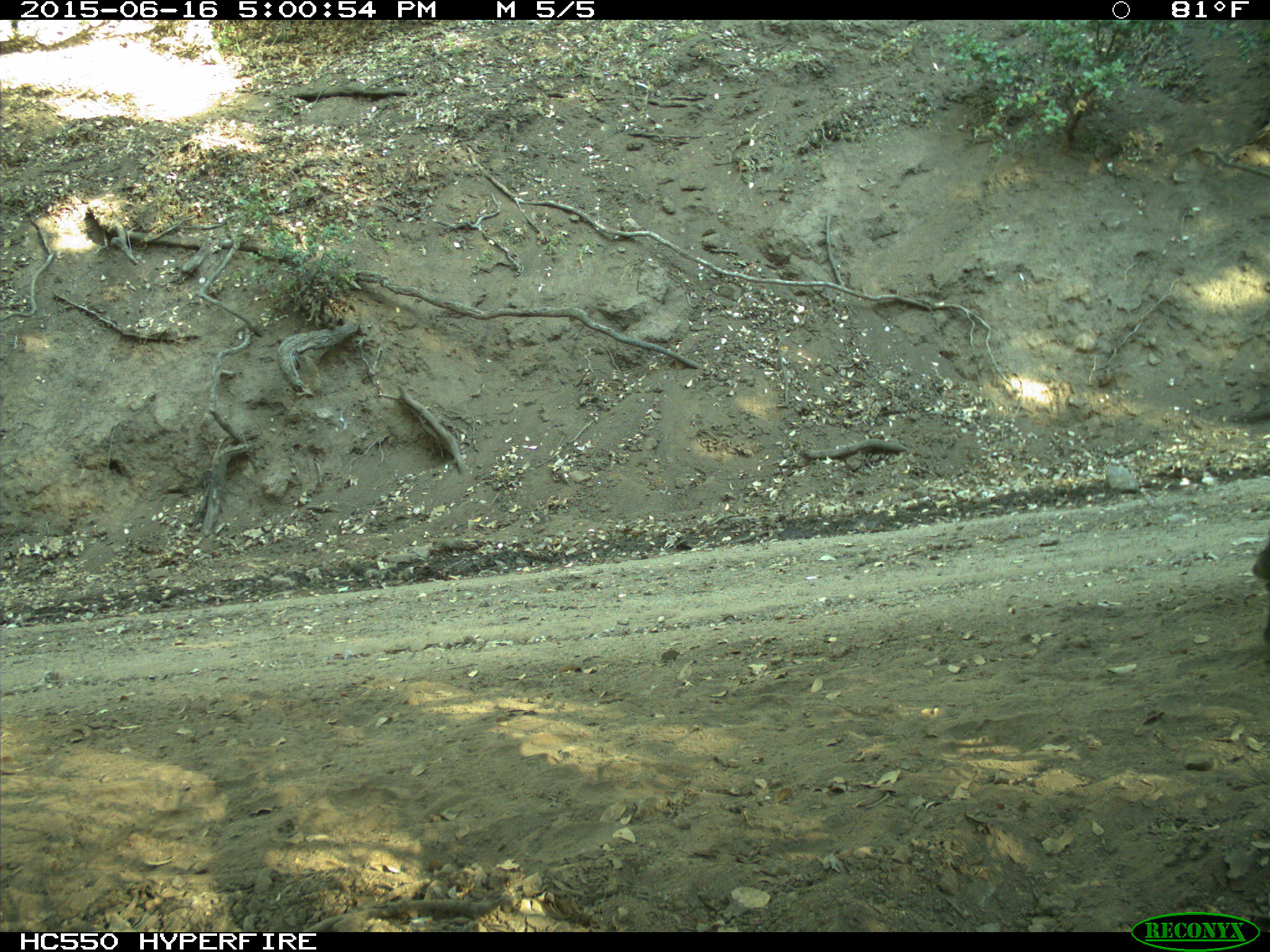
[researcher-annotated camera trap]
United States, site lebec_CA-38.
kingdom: Animalia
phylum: Chordata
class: Mammalia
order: Artiodactyla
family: Bovidae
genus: Bos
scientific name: Bos taurus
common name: domestic cow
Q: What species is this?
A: Bos taurus (domestic cow).